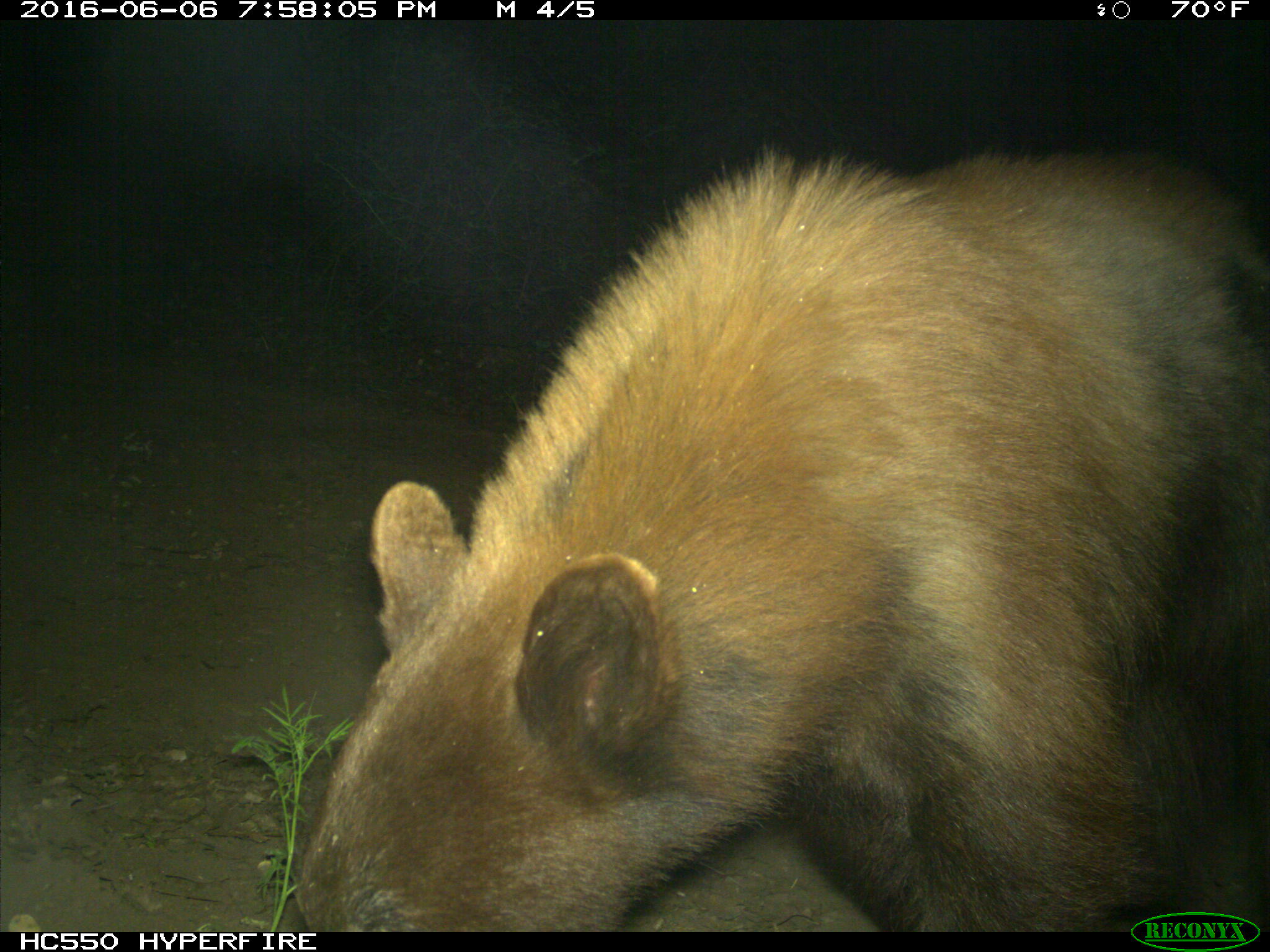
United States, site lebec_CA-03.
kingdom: Animalia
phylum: Chordata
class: Mammalia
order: Carnivora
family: Ursidae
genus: Ursus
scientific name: Ursus americanus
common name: american black bear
Ursus americanus (american black bear).